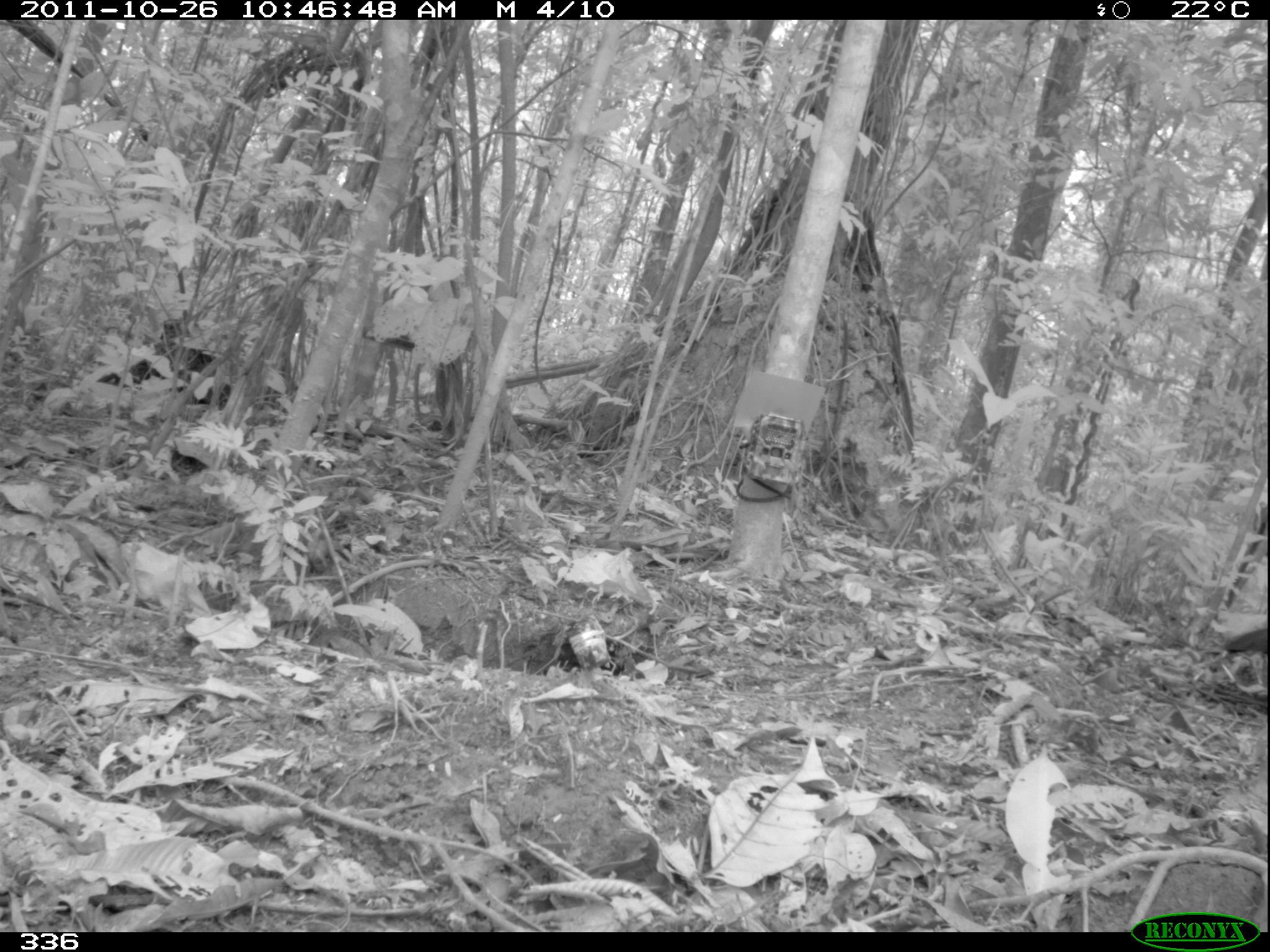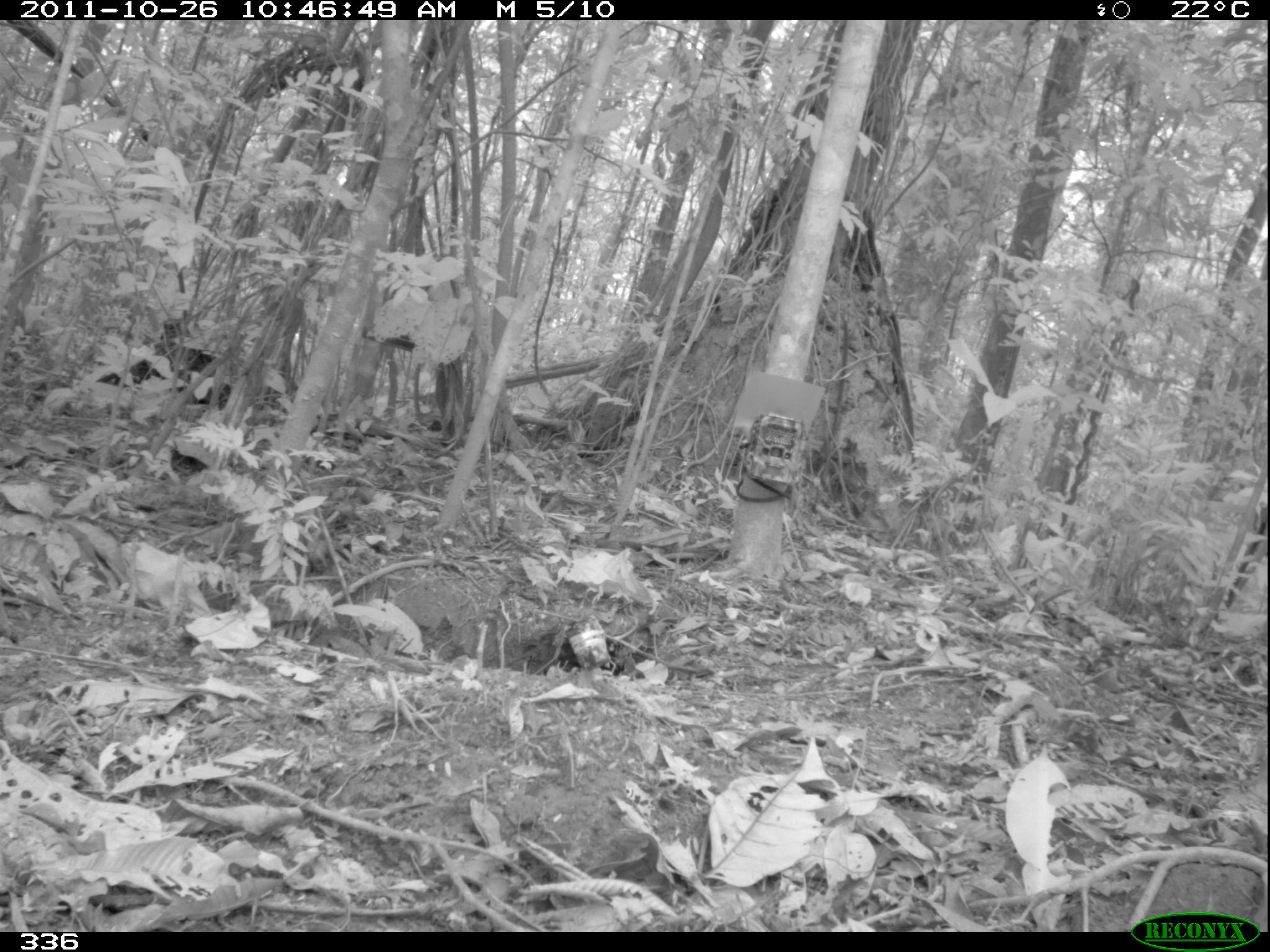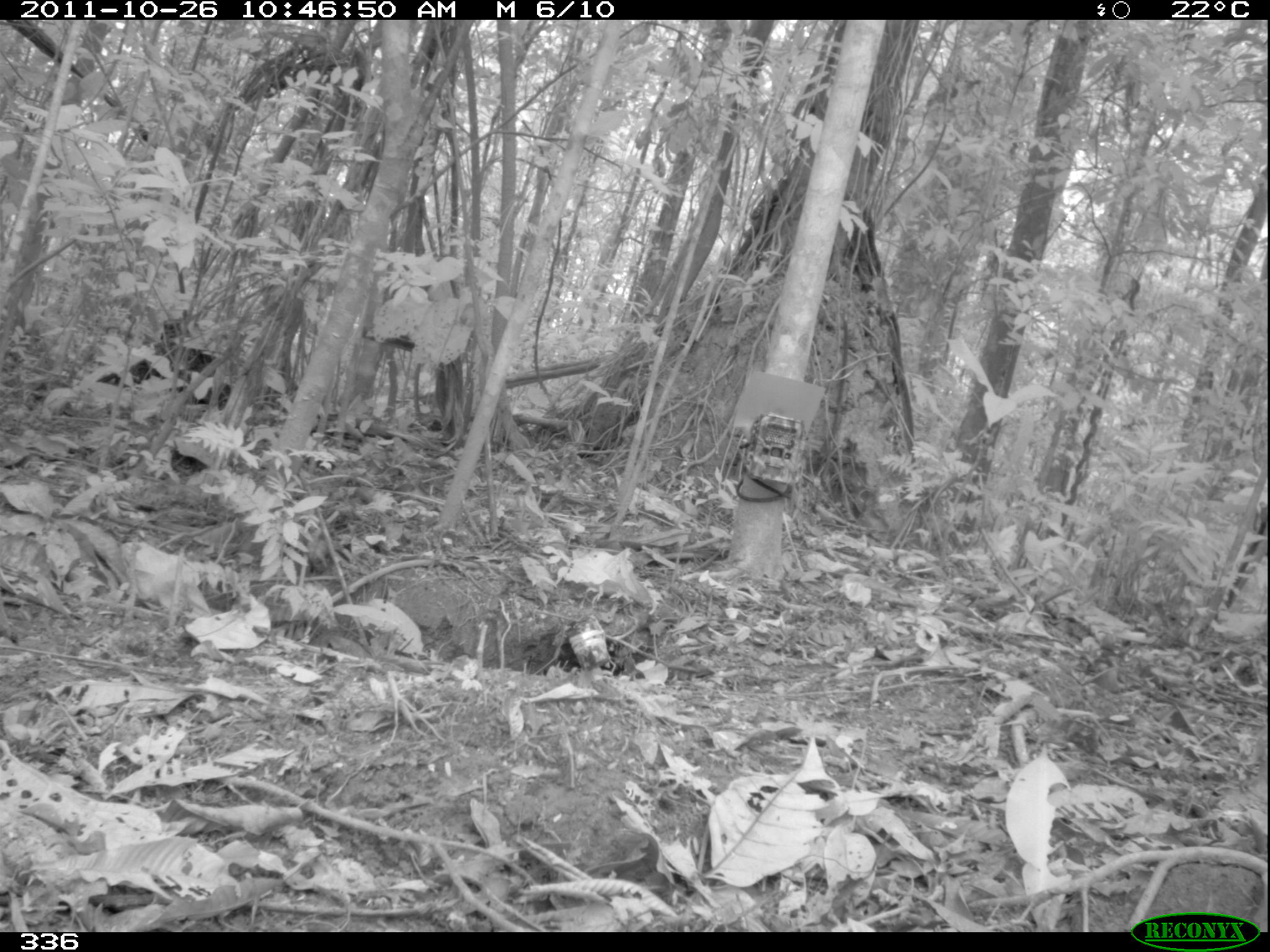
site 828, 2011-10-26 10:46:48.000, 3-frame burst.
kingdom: Animalia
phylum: Chordata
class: Aves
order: Galliformes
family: Cracidae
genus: Mitu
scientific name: Mitu tuberosum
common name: razor-billed curassow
Mitu tuberosum (razor-billed curassow).